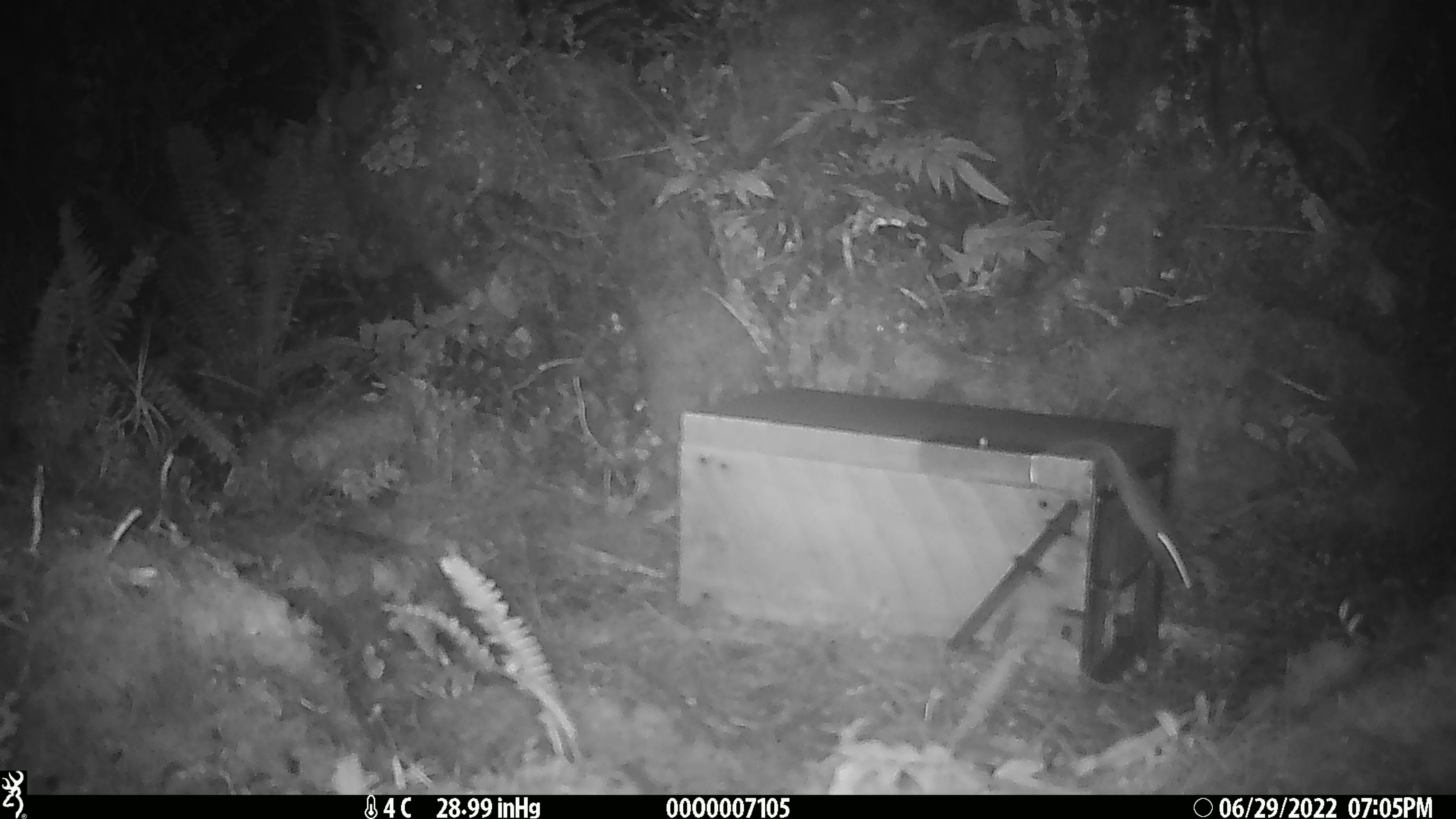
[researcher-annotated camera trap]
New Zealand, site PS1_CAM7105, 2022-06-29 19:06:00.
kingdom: Animalia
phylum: Chordata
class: Mammalia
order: Rodentia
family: Muridae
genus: Mus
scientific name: Mus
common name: mouse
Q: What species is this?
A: Mouse (Mus).